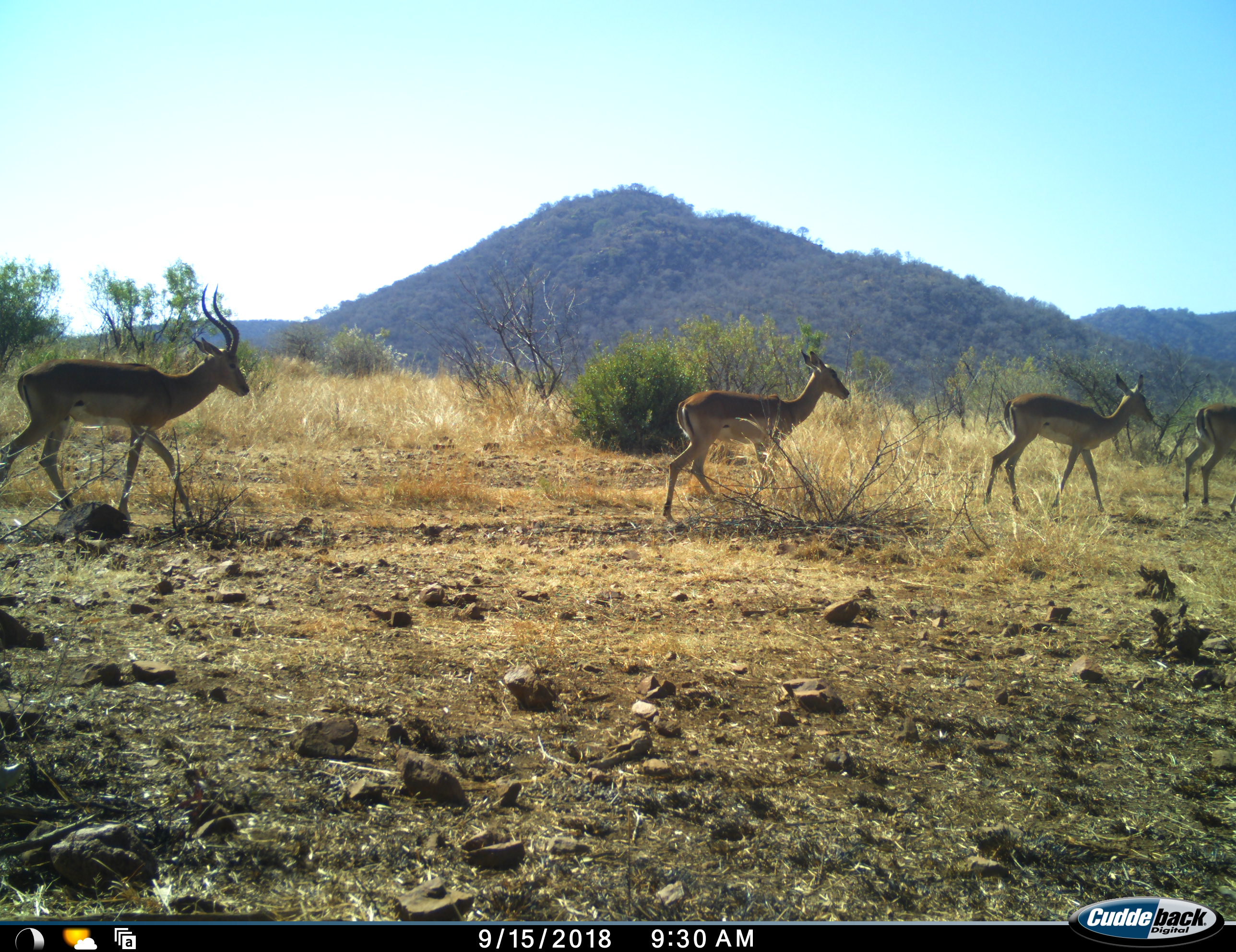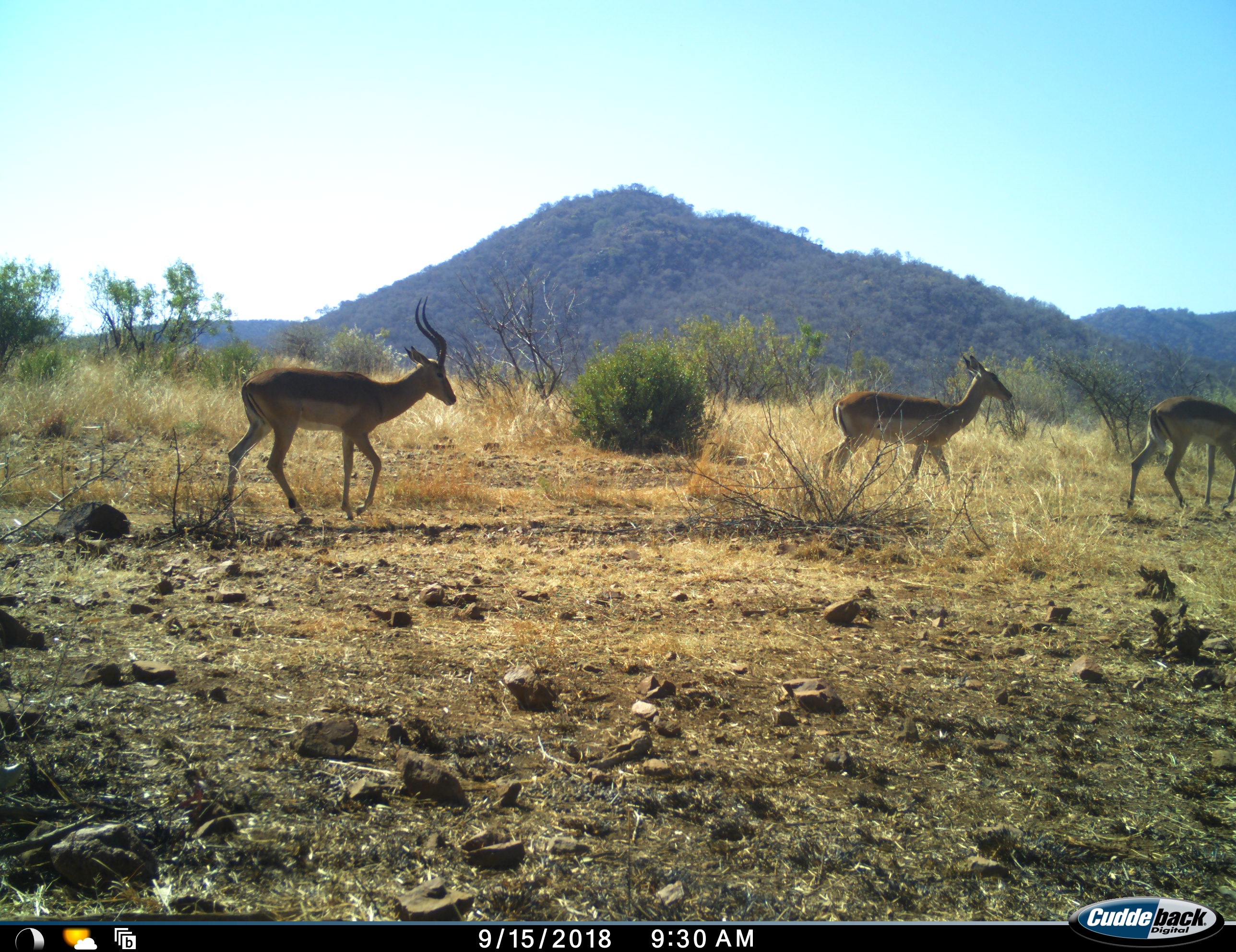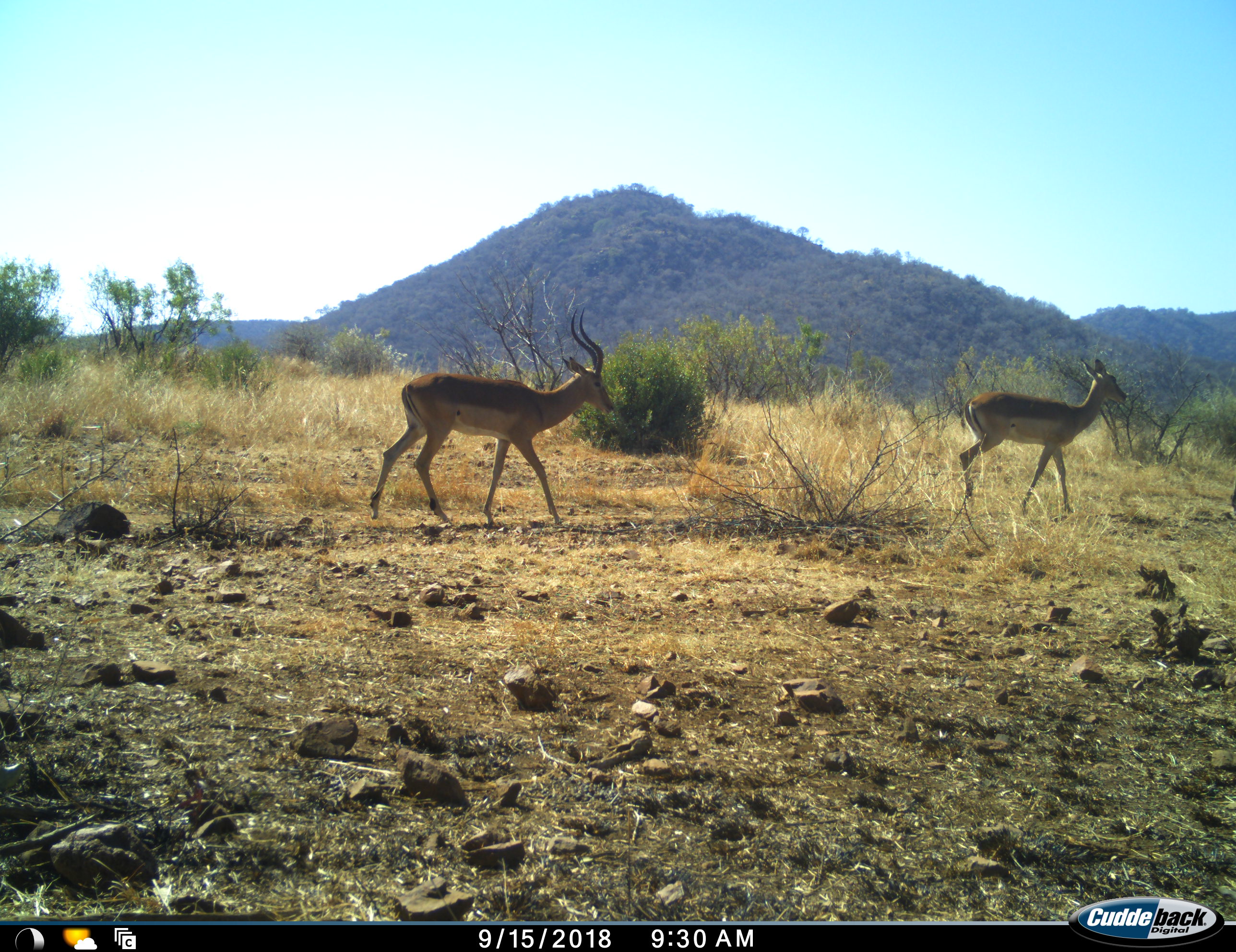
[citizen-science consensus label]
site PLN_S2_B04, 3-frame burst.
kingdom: Animalia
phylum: Chordata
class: Mammalia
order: Artiodactyla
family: Bovidae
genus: Aepyceros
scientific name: Aepyceros melampus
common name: impala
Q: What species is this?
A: Impala (Aepyceros melampus).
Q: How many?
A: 4.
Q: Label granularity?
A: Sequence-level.